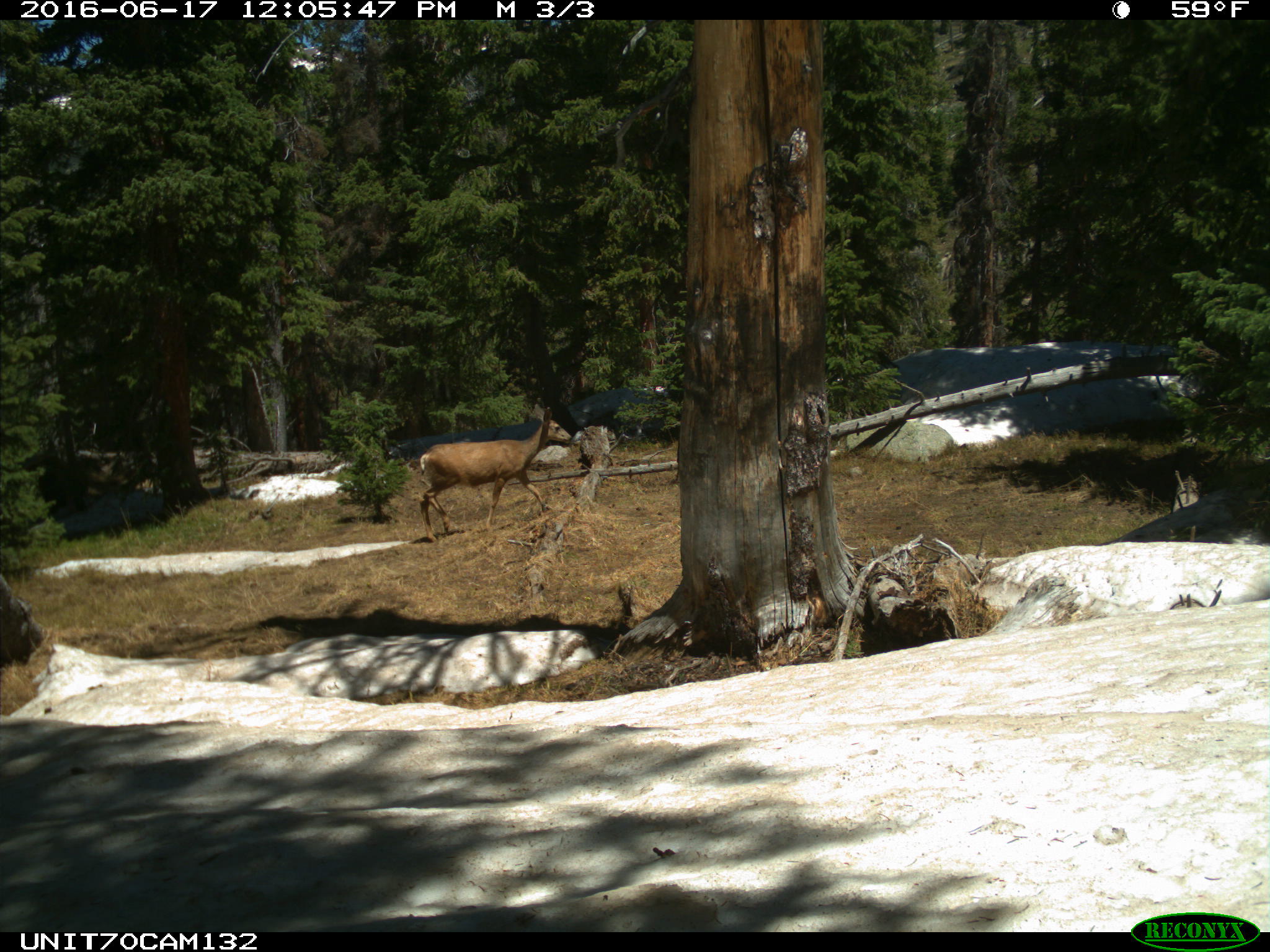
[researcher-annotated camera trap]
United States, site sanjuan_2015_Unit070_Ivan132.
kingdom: Animalia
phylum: Chordata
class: Mammalia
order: Artiodactyla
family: Cervidae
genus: Odocoileus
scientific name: Odocoileus hemionus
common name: mule deer